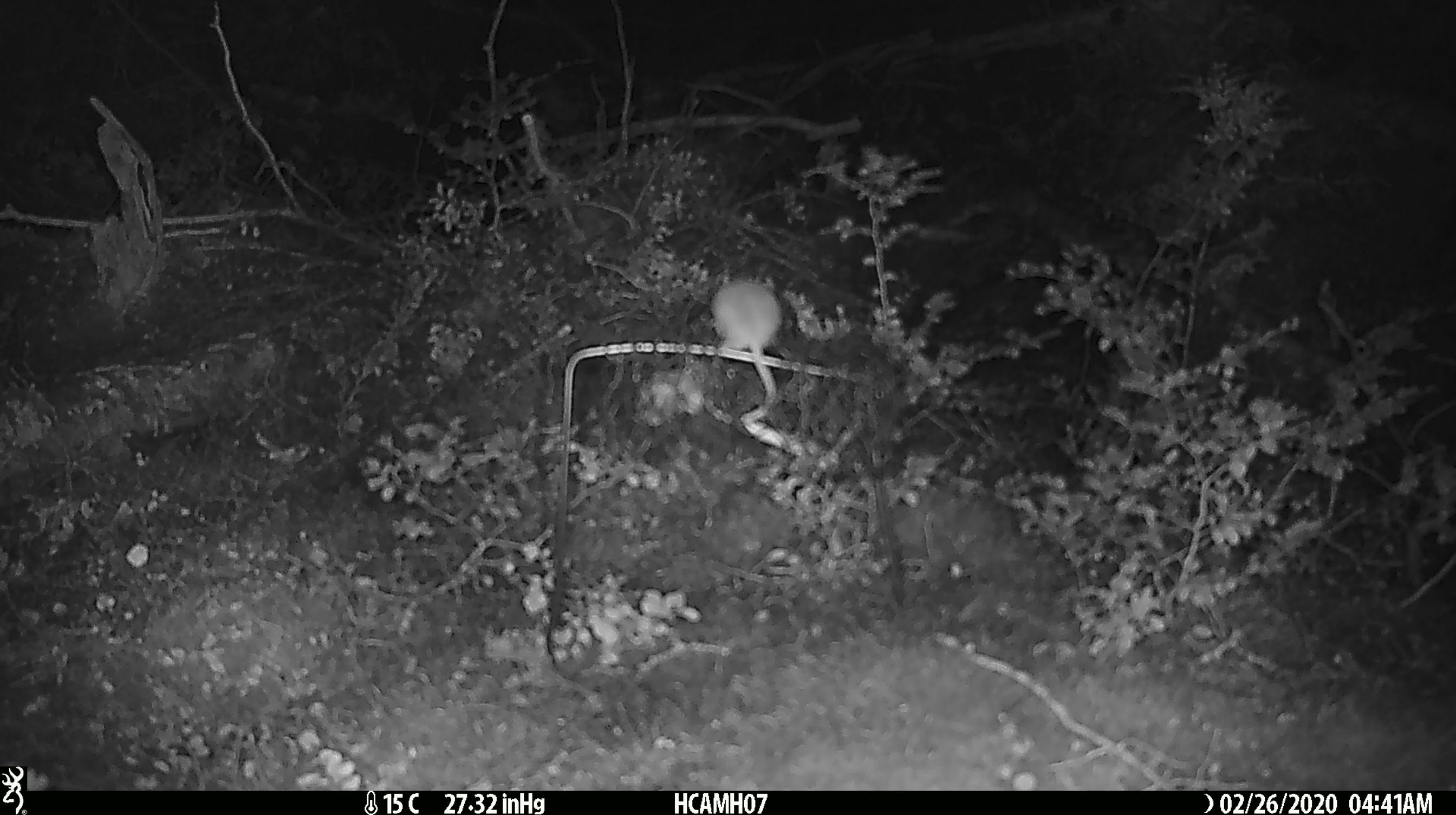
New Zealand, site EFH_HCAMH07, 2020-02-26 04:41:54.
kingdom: Animalia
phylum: Chordata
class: Mammalia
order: Rodentia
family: Muridae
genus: Mus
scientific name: Mus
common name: mouse